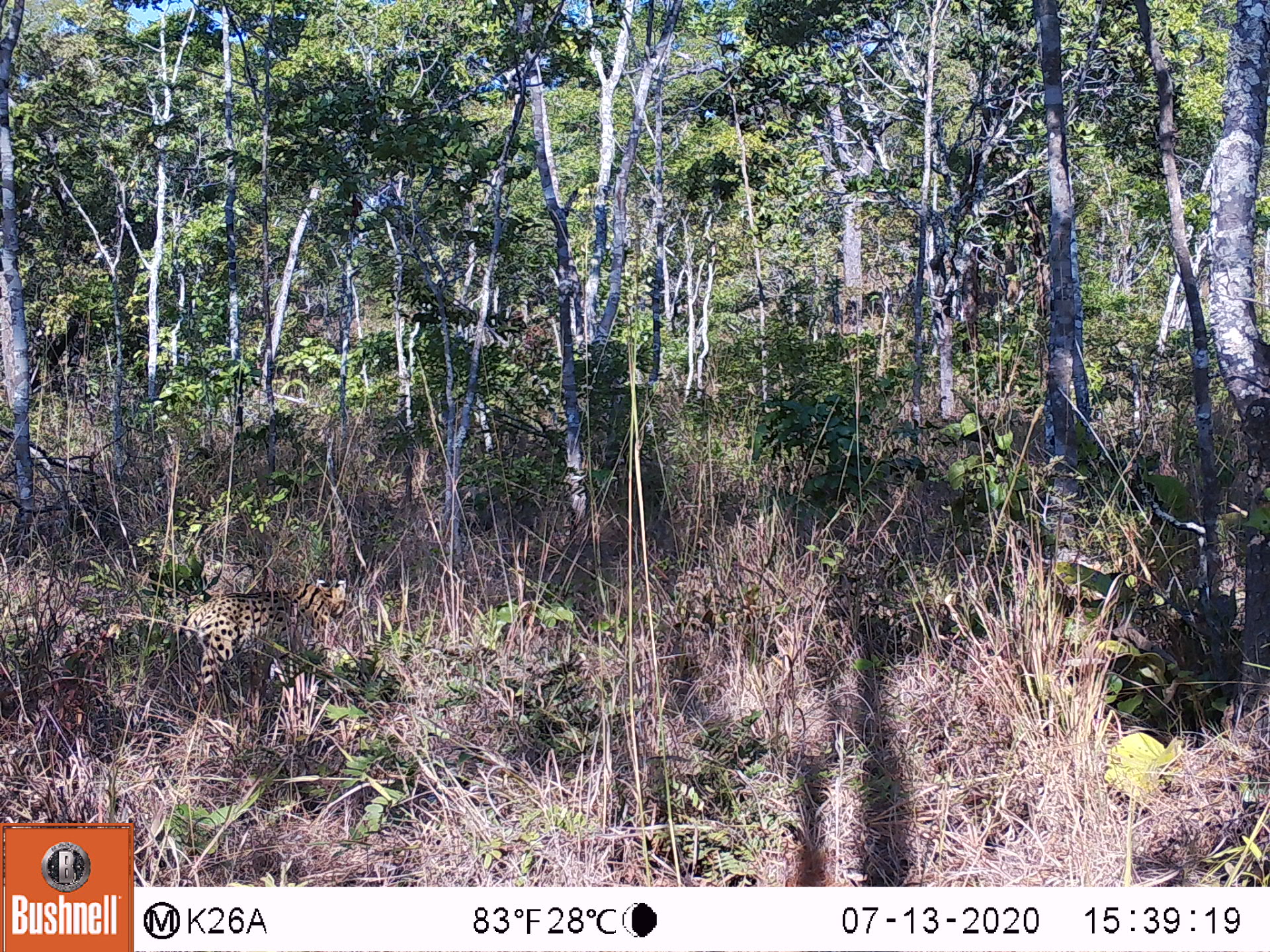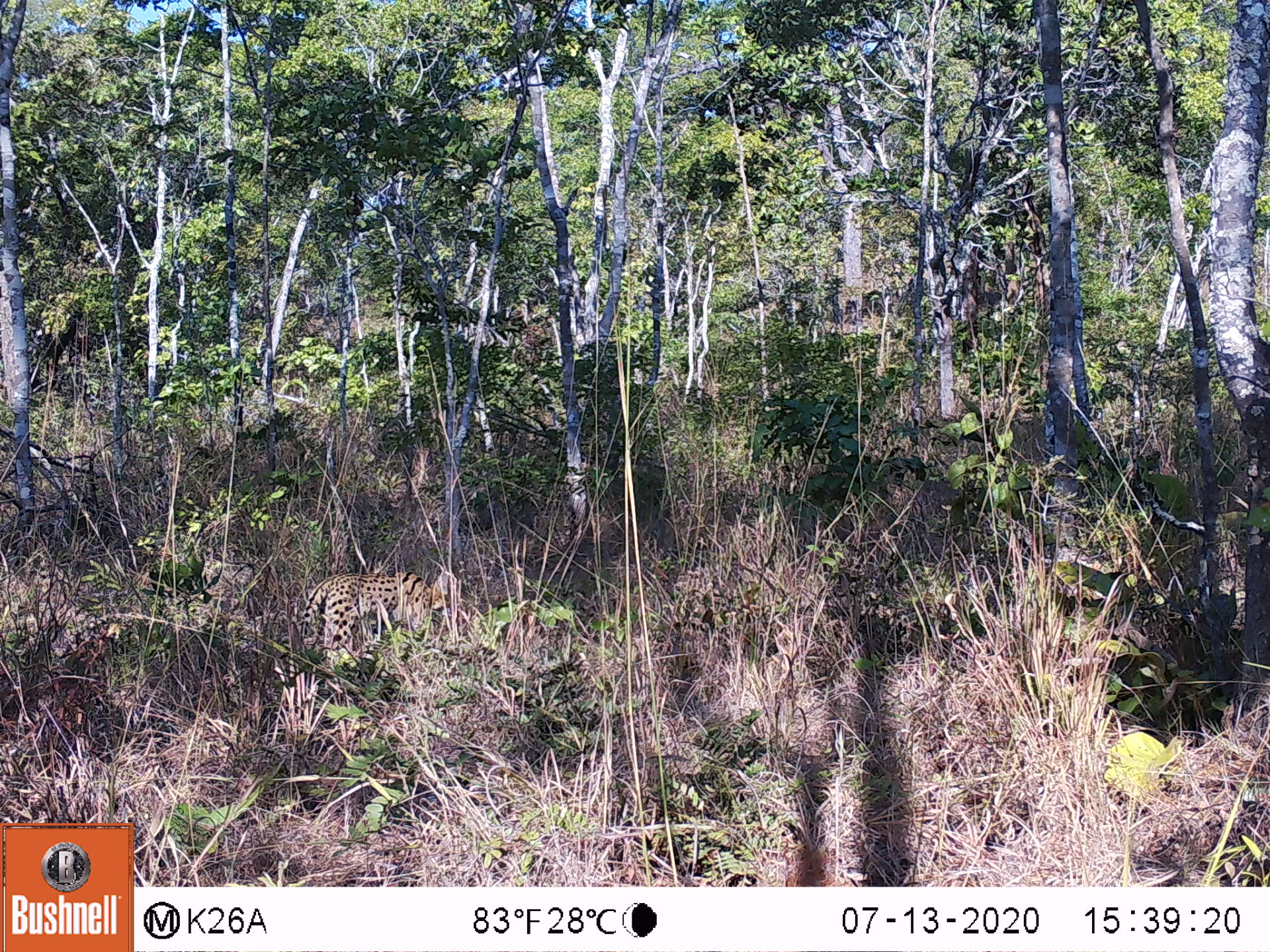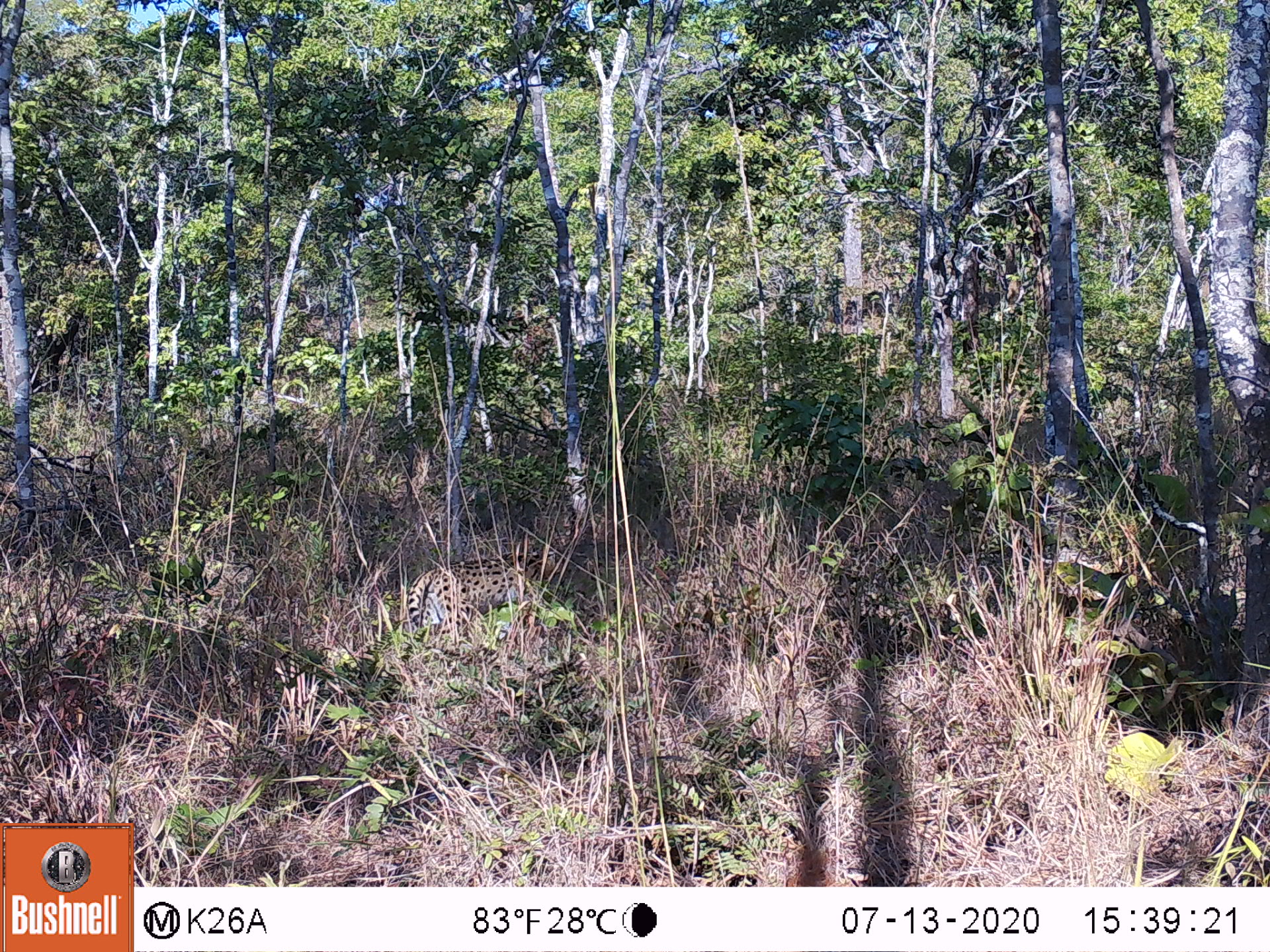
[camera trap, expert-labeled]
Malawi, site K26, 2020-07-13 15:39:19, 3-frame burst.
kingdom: Animalia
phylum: Chordata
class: Mammalia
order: Carnivora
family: Felidae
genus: Leptailurus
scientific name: Leptailurus serval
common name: serval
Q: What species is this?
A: Serval (Leptailurus serval).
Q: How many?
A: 1.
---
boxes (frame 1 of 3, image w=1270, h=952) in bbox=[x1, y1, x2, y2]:
serval: bbox=[167, 574, 352, 705]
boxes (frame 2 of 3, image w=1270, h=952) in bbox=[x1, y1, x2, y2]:
serval: bbox=[295, 569, 448, 663]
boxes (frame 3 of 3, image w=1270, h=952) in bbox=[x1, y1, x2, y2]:
serval: bbox=[405, 553, 545, 638]